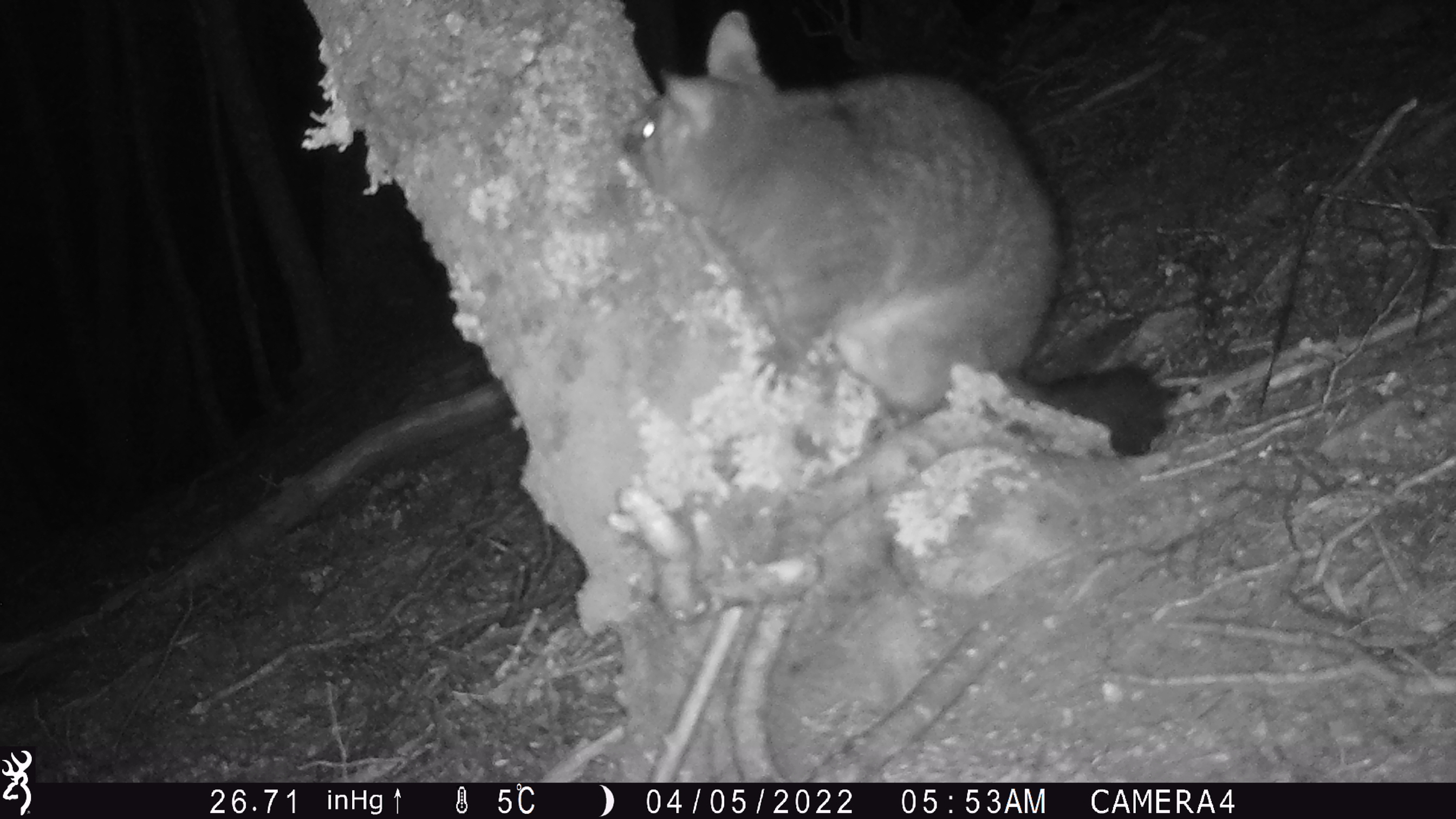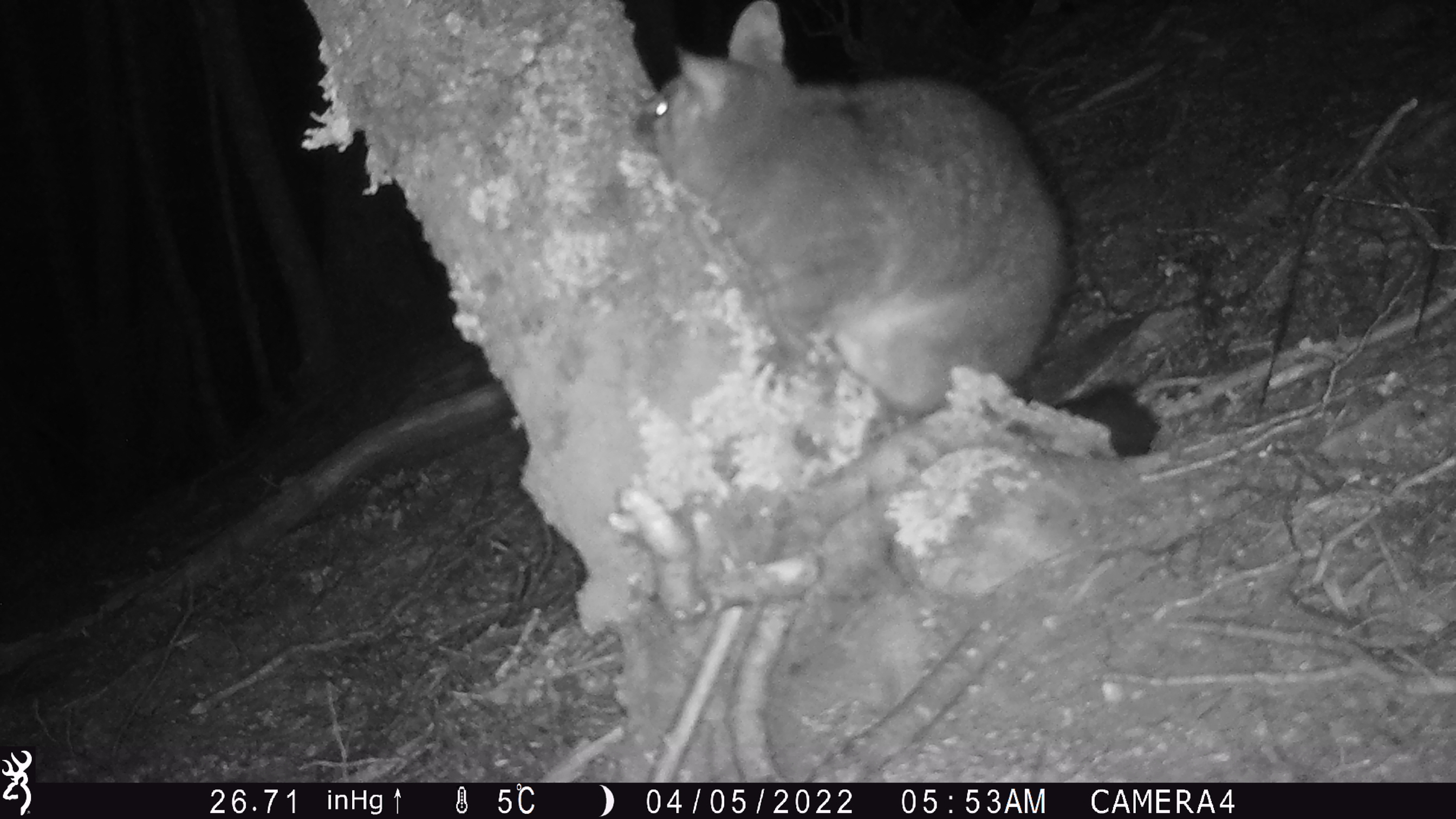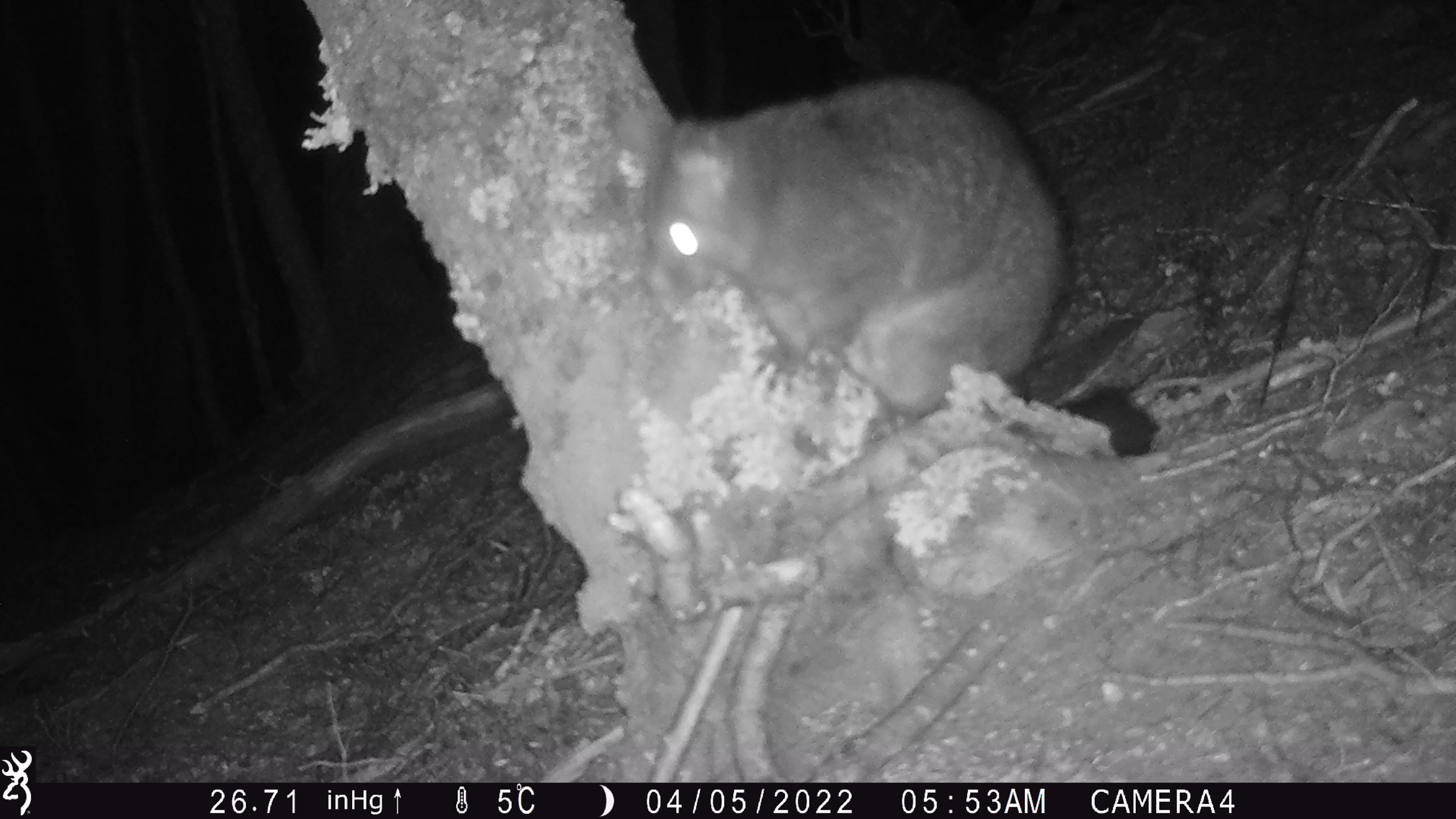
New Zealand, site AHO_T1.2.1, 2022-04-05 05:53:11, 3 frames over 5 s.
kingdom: Animalia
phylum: Chordata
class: Mammalia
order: Diprotodontia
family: Phalangeridae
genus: Trichosurus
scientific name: Trichosurus vulpecula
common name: common brushtail possum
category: possum